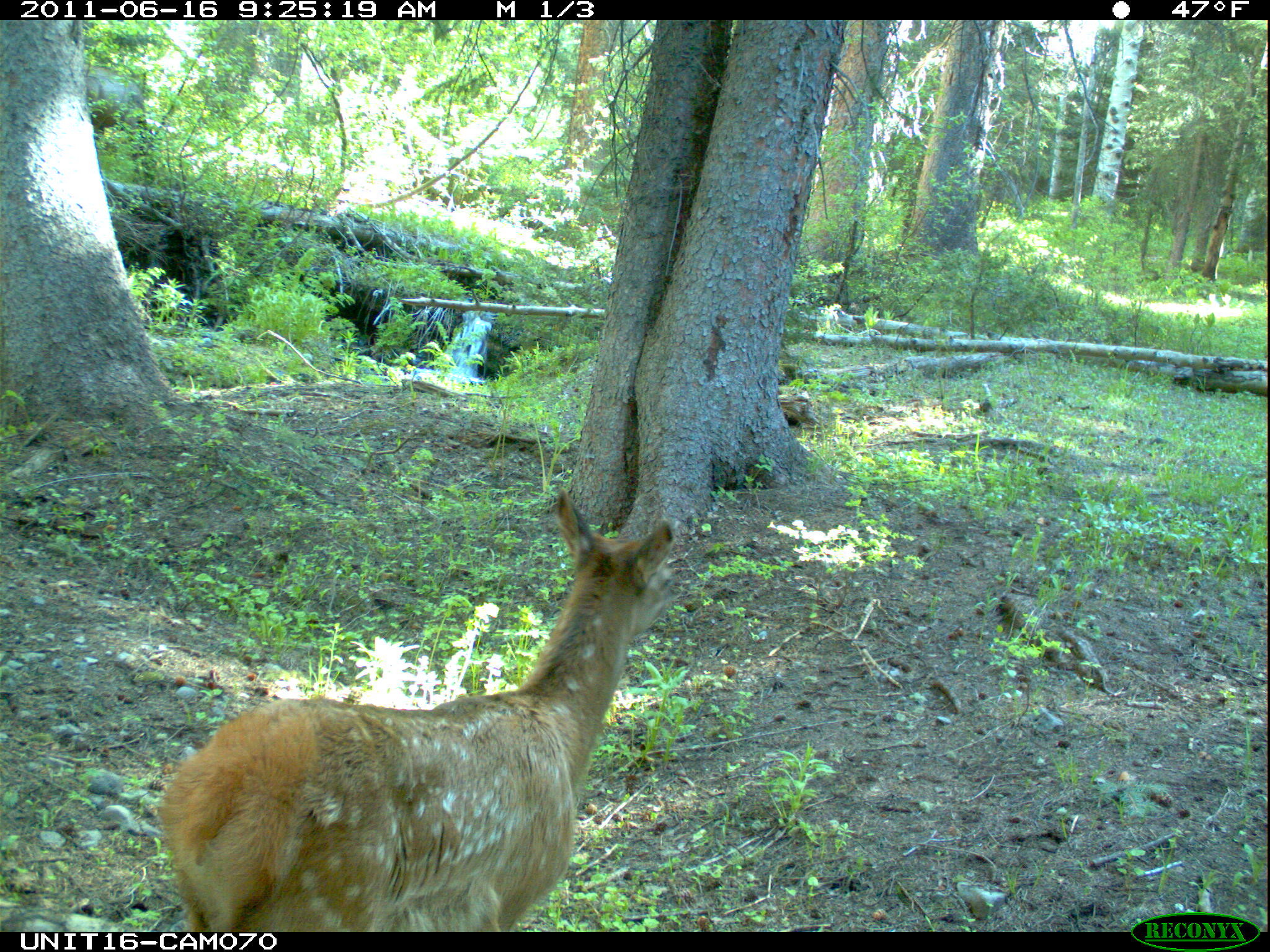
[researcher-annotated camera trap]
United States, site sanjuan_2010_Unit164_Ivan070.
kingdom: Animalia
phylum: Chordata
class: Mammalia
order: Artiodactyla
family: Cervidae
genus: Cervus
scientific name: Cervus elaphus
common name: red deer